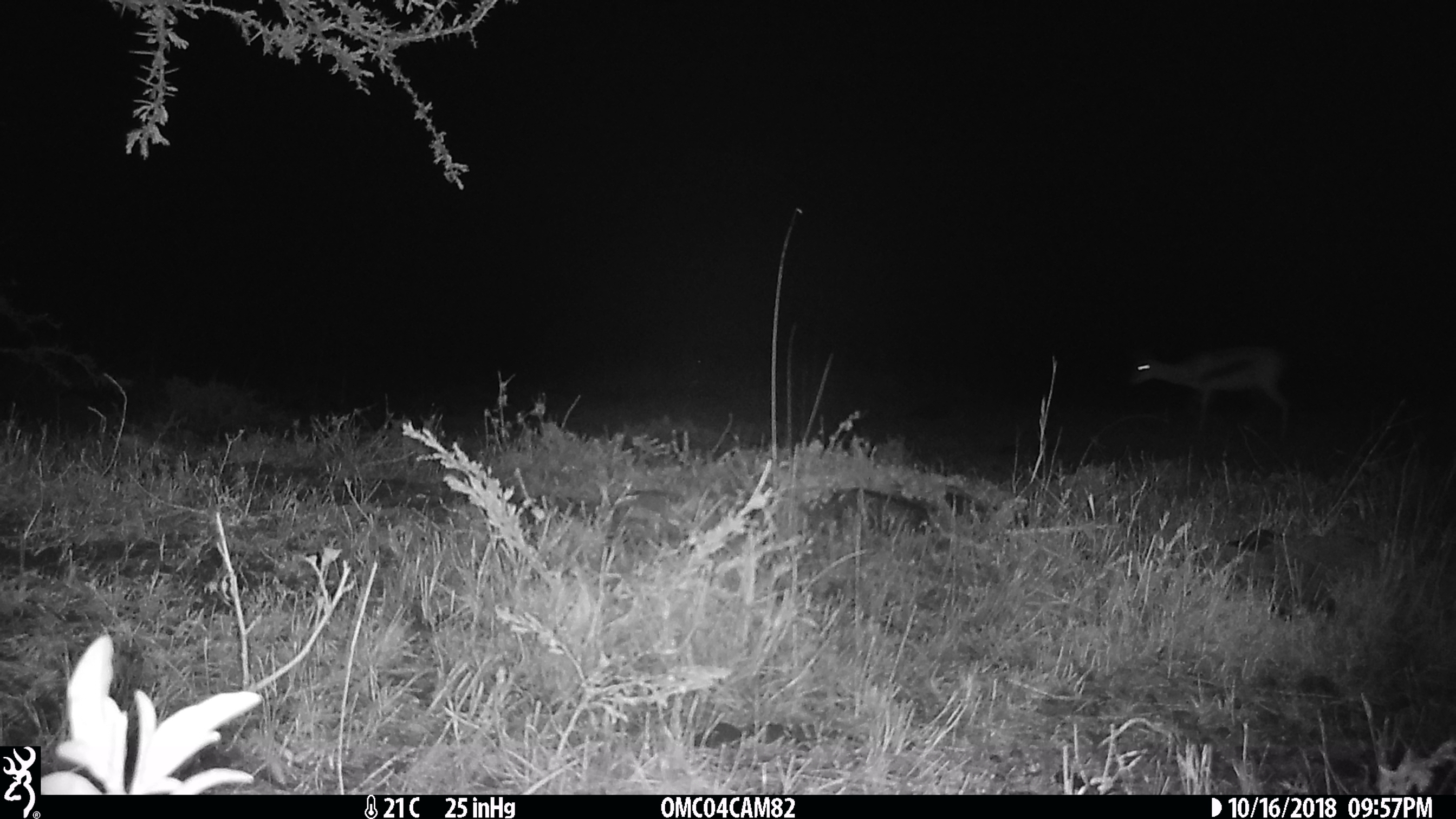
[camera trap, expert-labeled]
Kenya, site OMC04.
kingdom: Animalia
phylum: Chordata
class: Mammalia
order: Artiodactyla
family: Bovidae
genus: Eudorcas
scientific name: Eudorcas thomsonii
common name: thomon's gazelle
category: gazelle thomsons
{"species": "gazelle thomsons (thomon's gazelle) (Eudorcas thomsonii)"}